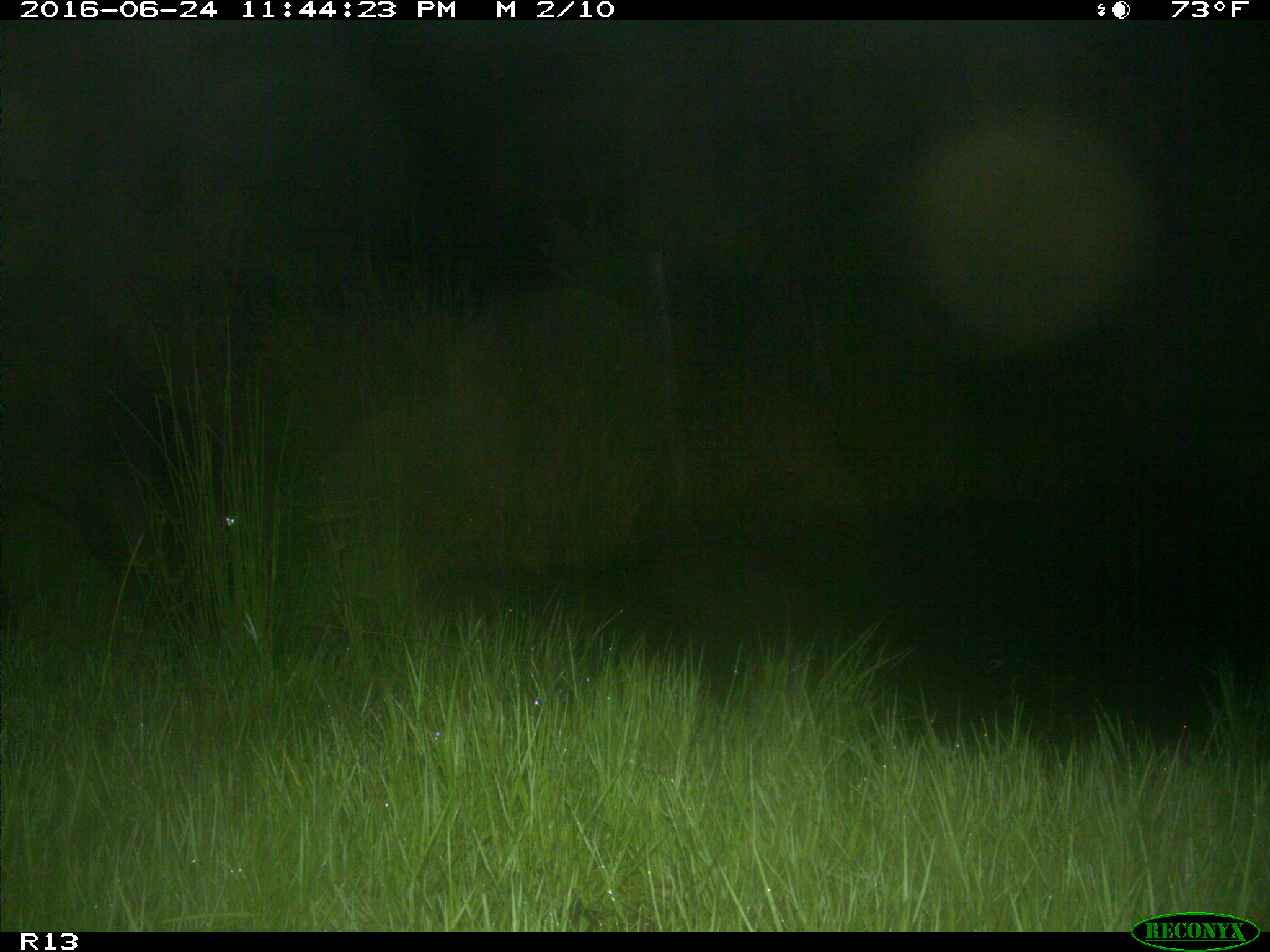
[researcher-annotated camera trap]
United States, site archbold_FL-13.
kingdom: Animalia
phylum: Chordata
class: Mammalia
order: Artiodactyla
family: Bovidae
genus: Bos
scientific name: Bos taurus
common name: domestic cow